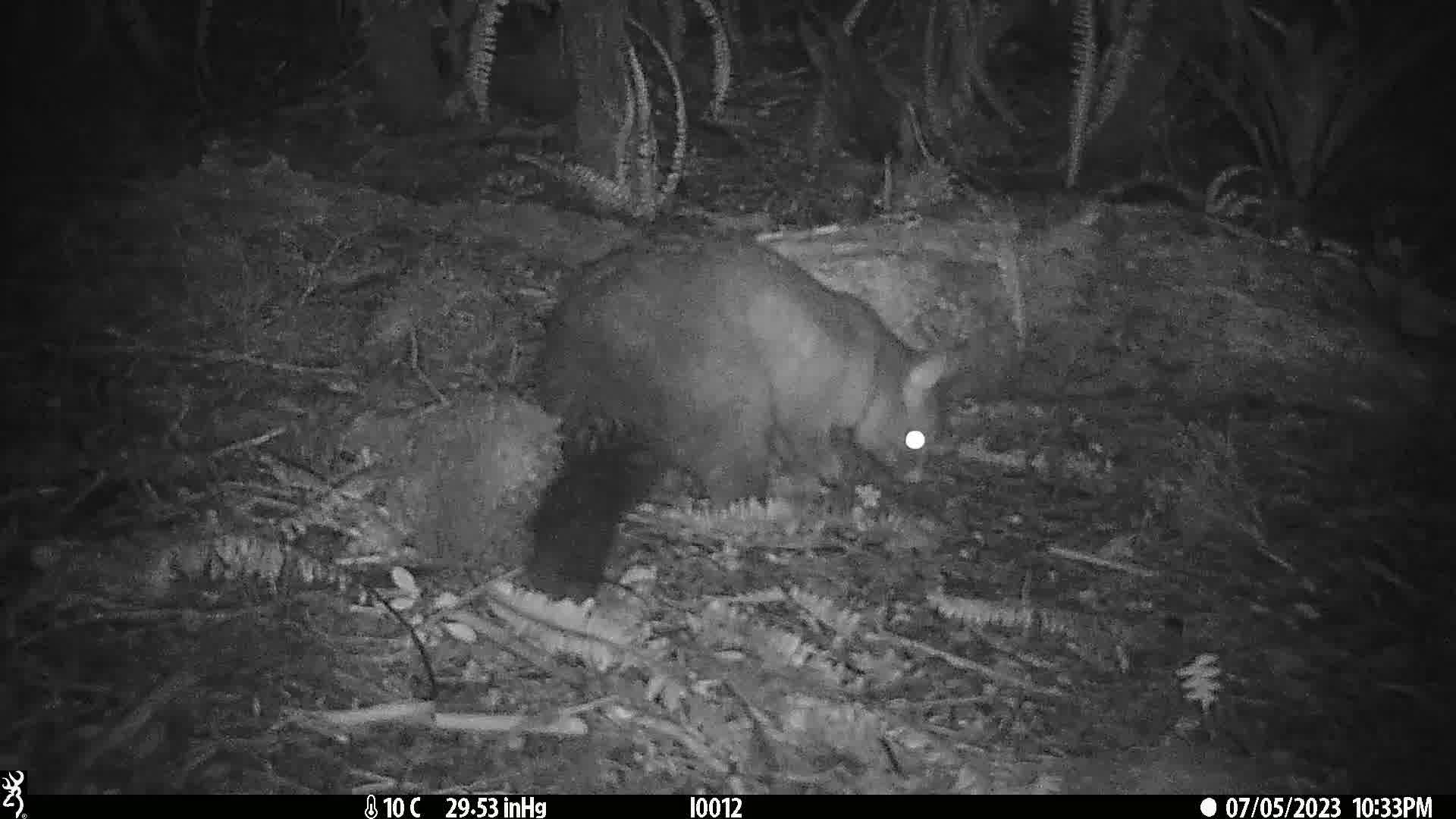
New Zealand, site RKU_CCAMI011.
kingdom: Animalia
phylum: Chordata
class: Mammalia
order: Diprotodontia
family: Phalangeridae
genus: Trichosurus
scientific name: Trichosurus vulpecula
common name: common brushtail possum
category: possum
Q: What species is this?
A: Possum (common brushtail possum) (Trichosurus vulpecula).